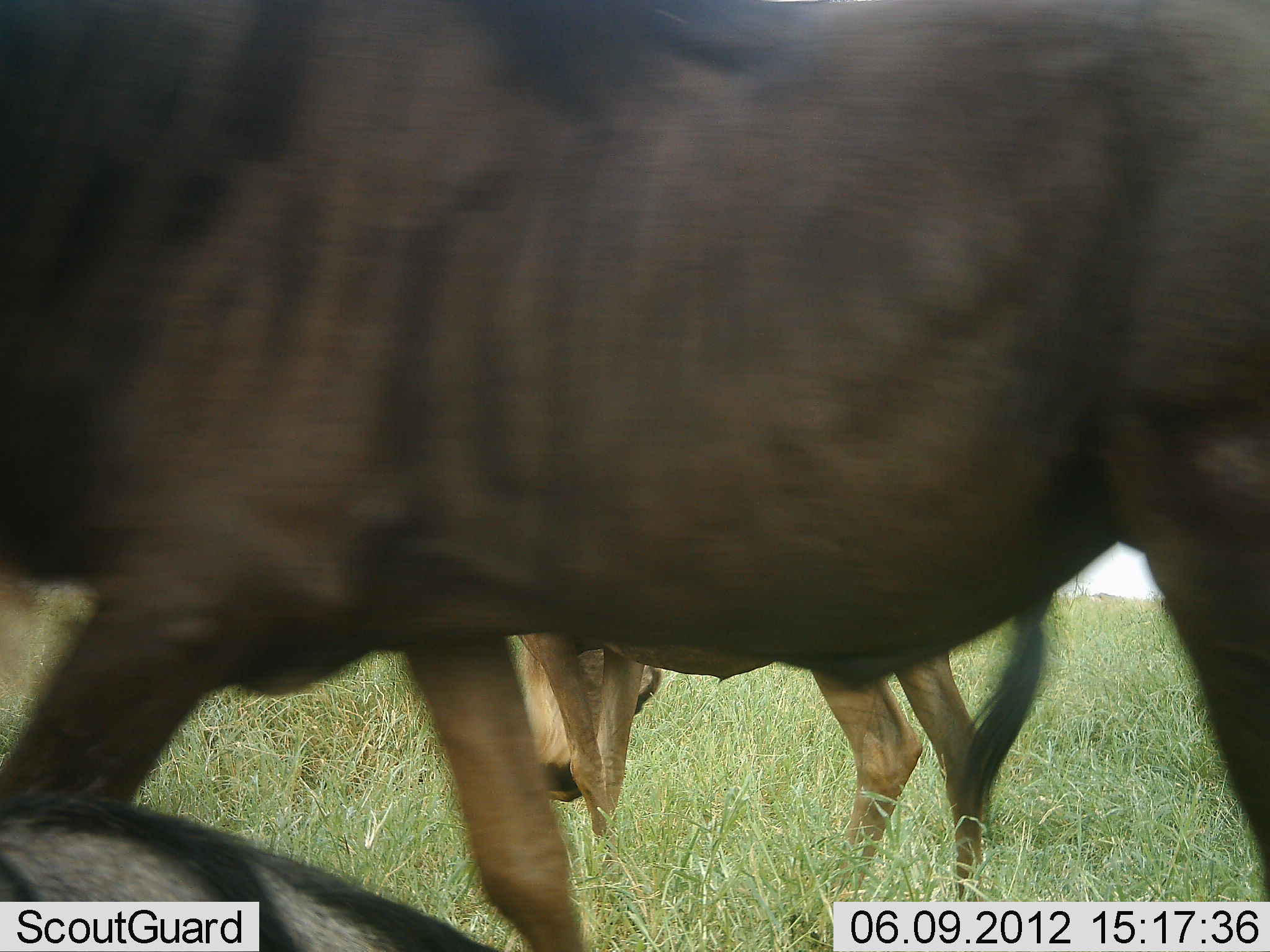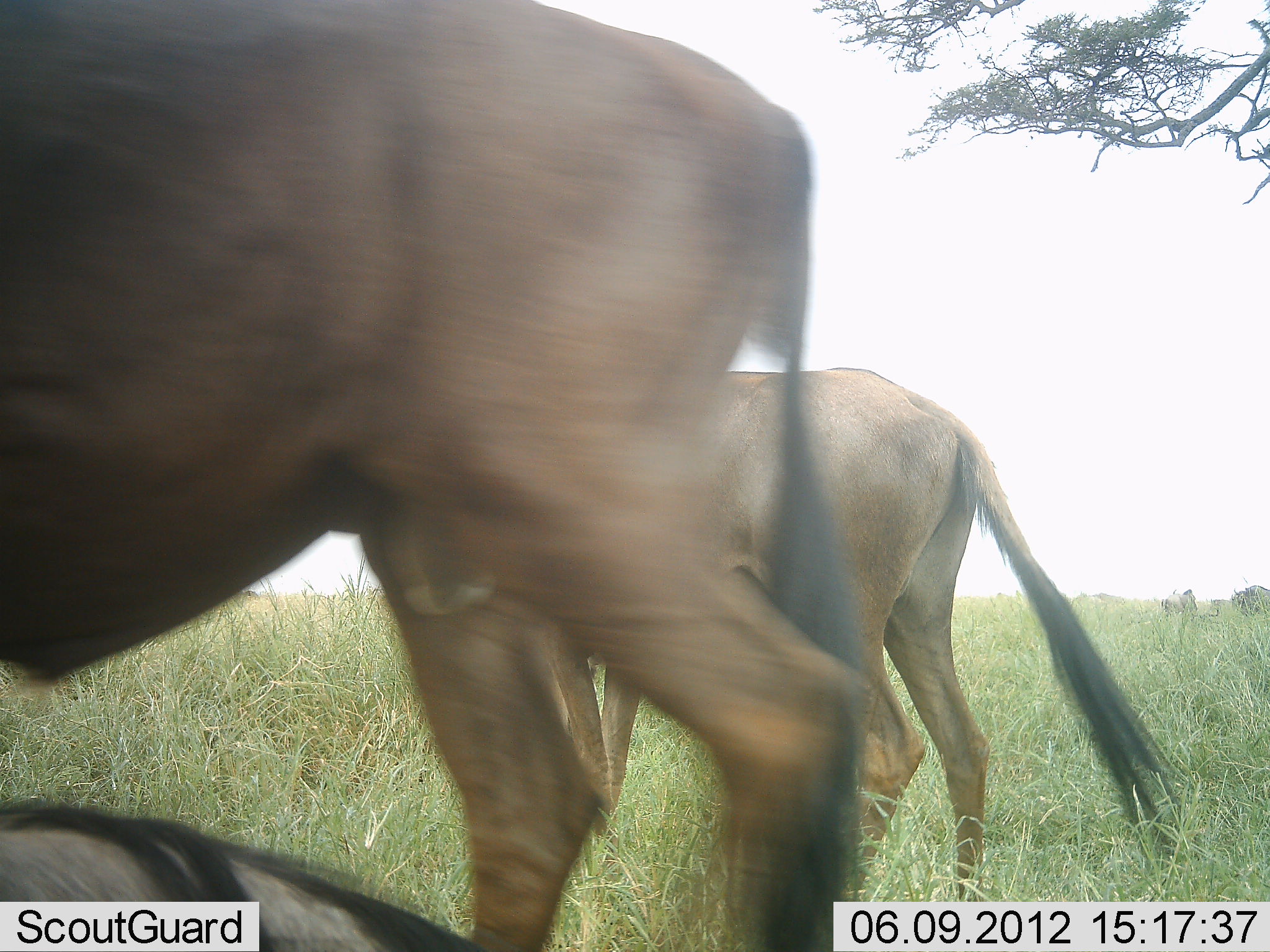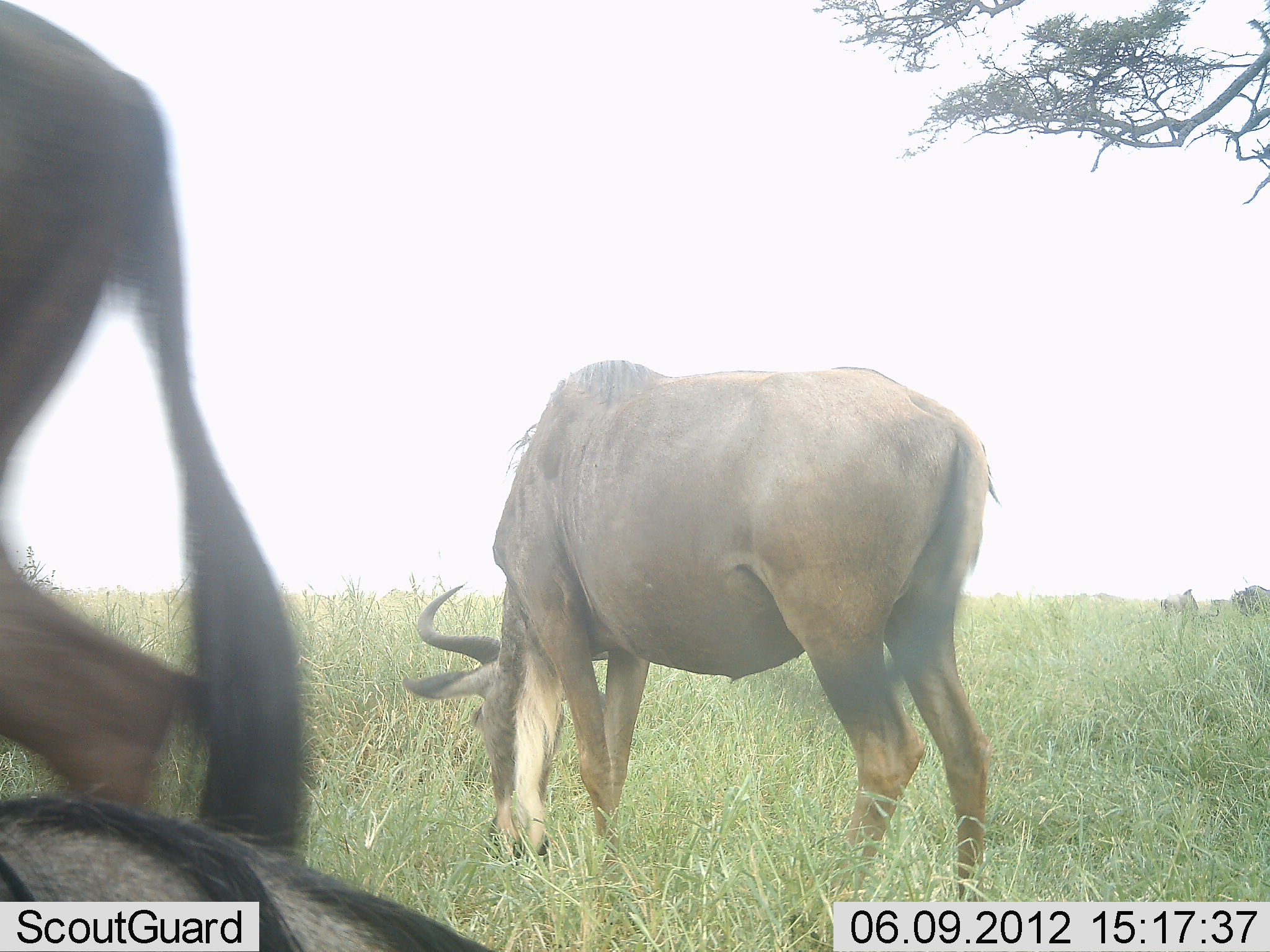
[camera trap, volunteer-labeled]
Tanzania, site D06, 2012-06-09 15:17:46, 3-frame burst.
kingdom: Animalia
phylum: Chordata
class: Mammalia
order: Artiodactyla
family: Bovidae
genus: Connochaetes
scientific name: Connochaetes taurinus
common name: blue wildebeest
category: wildebeest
Wildebeest (blue wildebeest) (Connochaetes taurinus), count 3. Behavior (volunteer vote fractions): standing 36%, resting 36%, moving 45%, interacting 0%. Young present (vote fraction): 9%. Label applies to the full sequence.